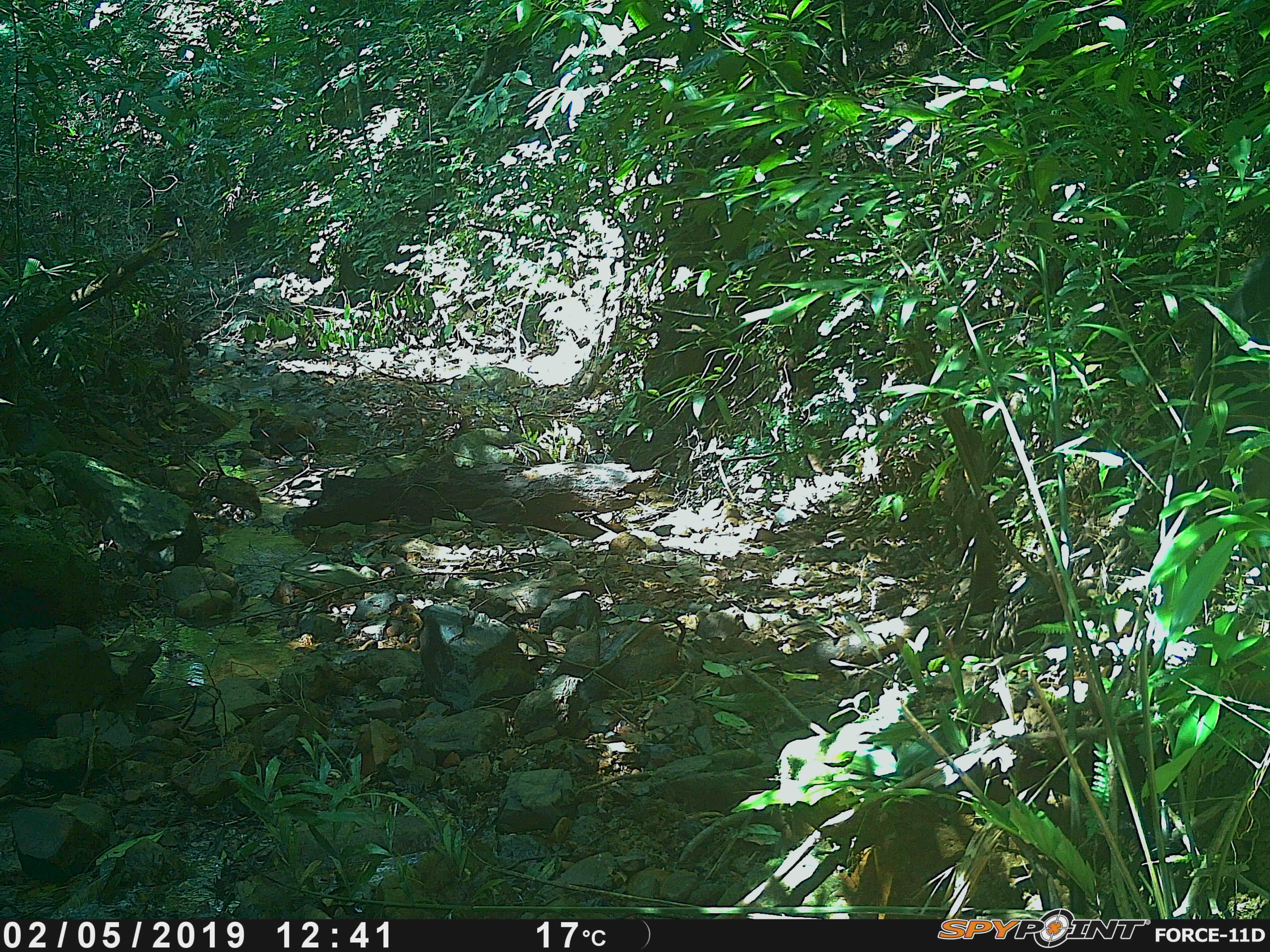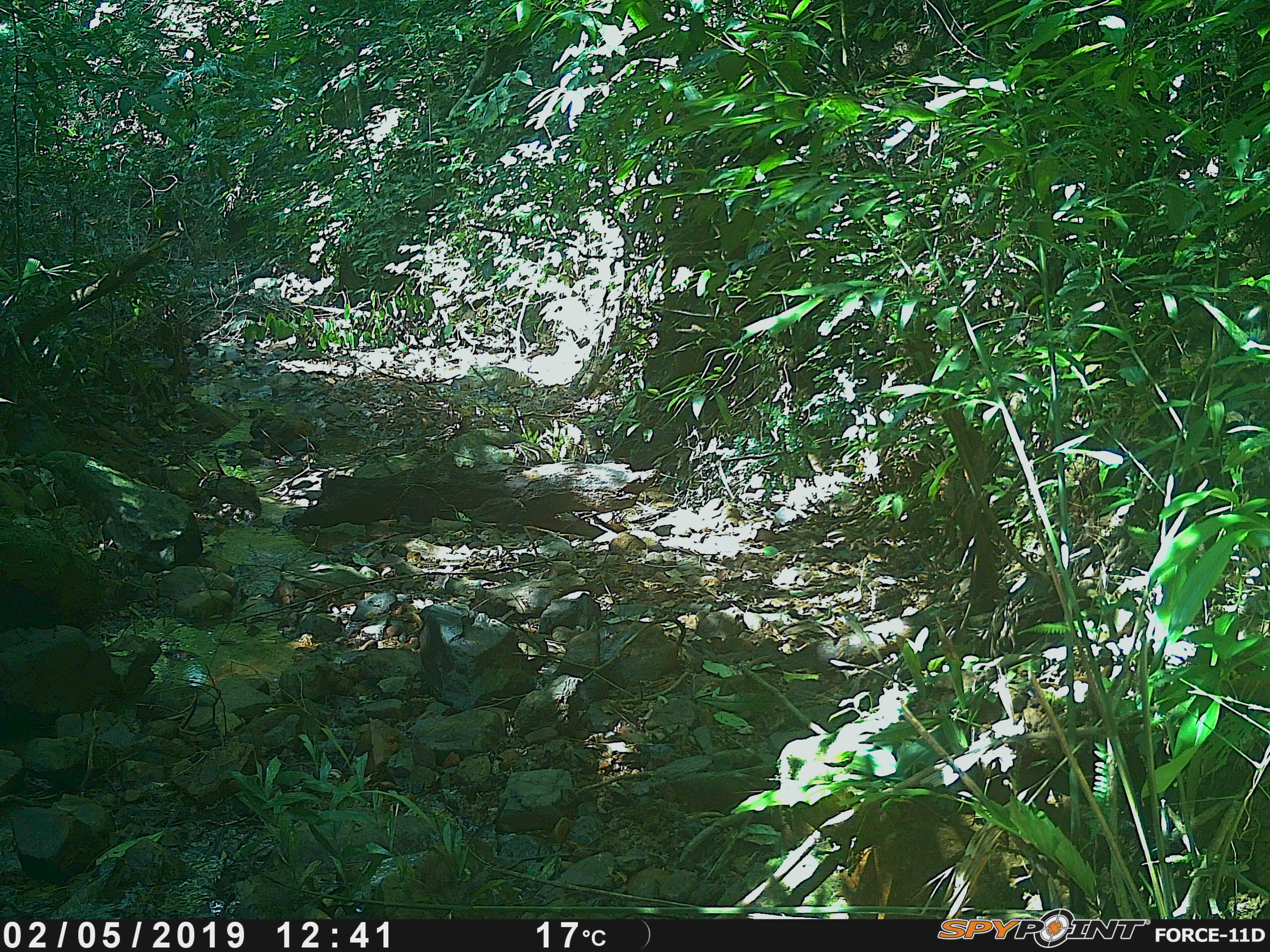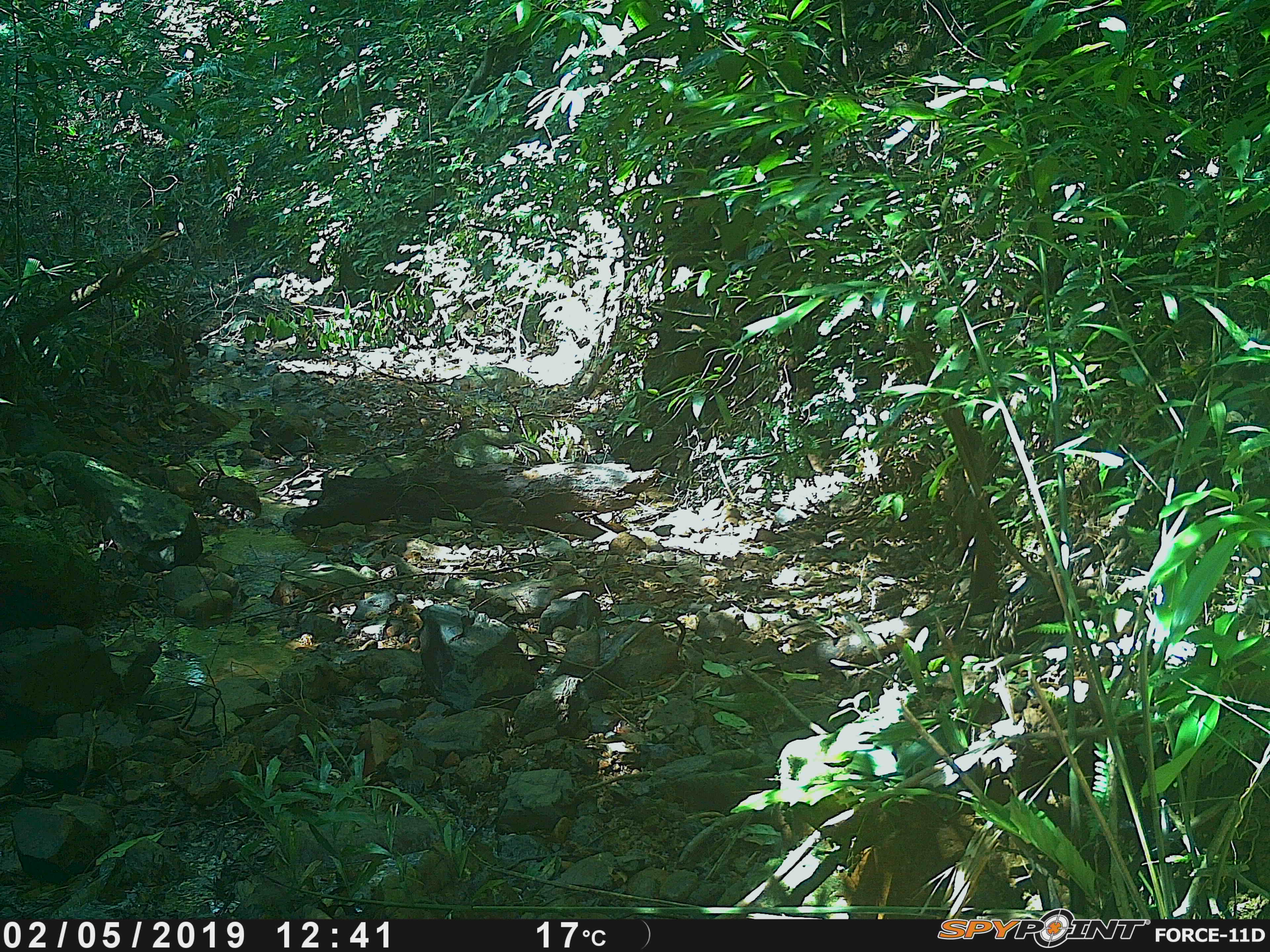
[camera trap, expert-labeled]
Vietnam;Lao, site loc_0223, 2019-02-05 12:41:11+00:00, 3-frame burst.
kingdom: Animalia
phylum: Chordata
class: Mammalia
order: Artiodactyla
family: Suidae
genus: Sus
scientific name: Sus scrofa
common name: eurasian wild pig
Eurasian wild pig (Sus scrofa). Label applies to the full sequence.